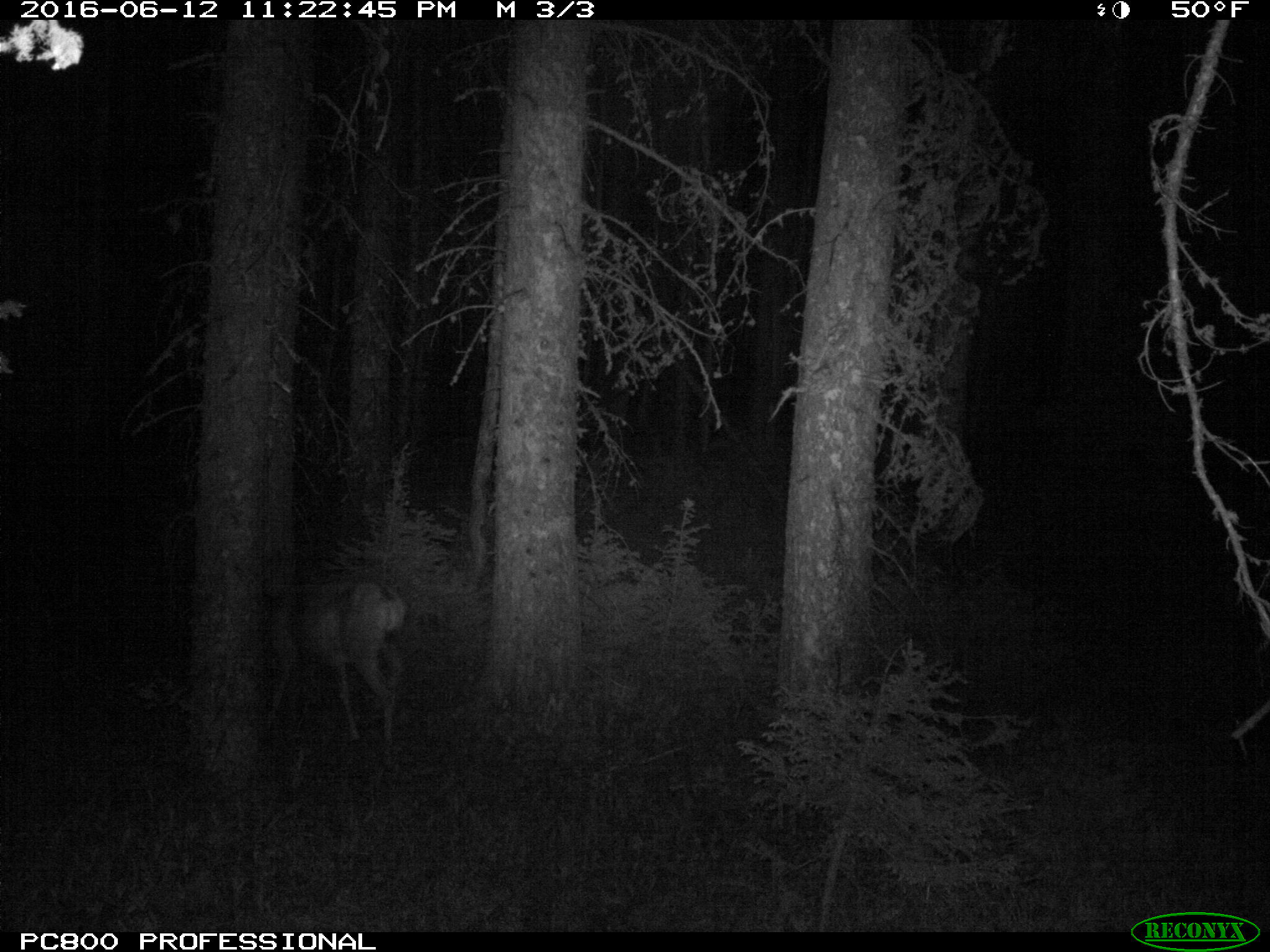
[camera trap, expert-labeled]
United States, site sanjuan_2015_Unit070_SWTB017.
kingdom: Animalia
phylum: Chordata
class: Mammalia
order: Artiodactyla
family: Cervidae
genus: Odocoileus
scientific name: Odocoileus hemionus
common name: mule deer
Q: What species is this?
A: Odocoileus hemionus (mule deer).